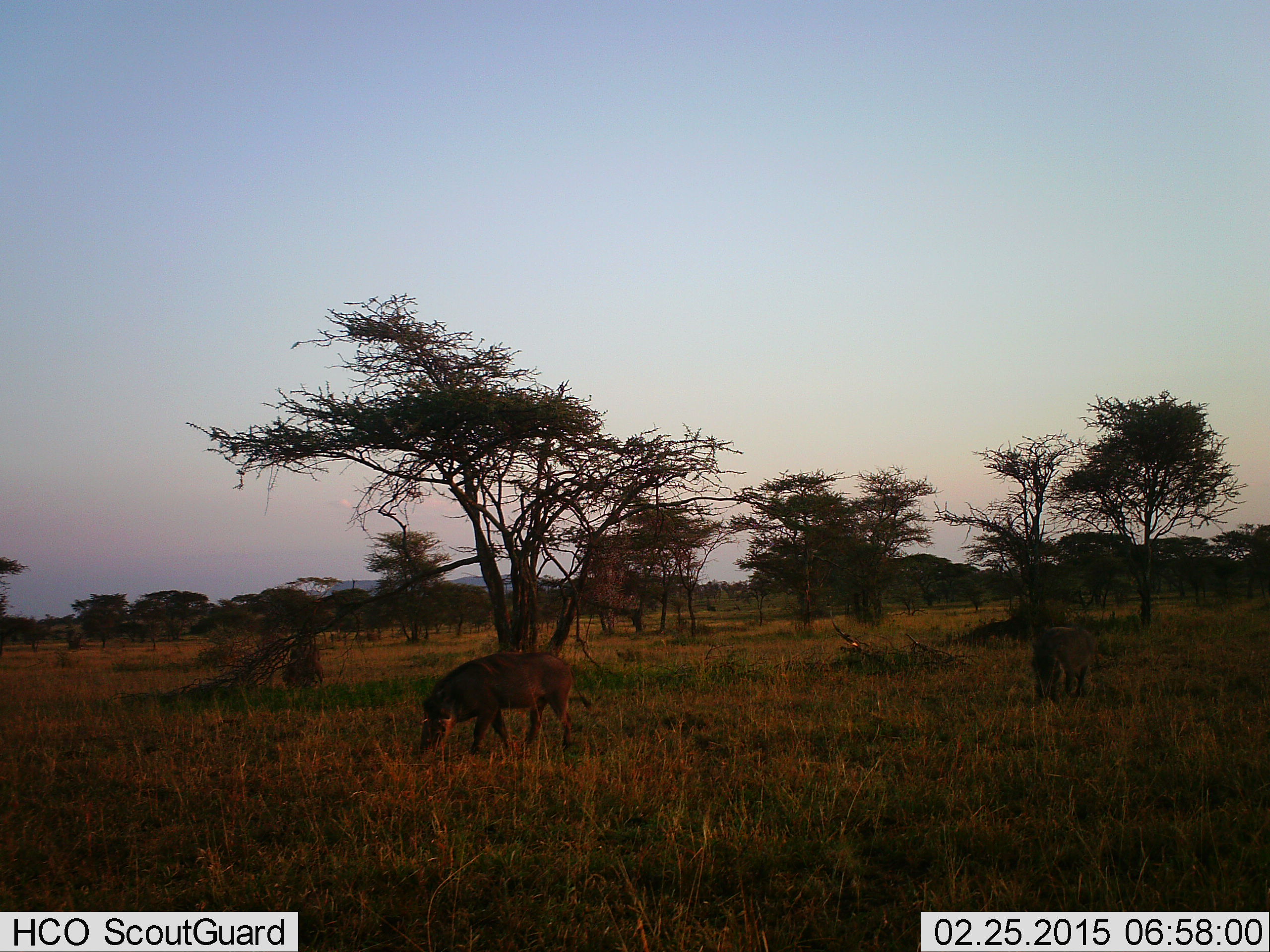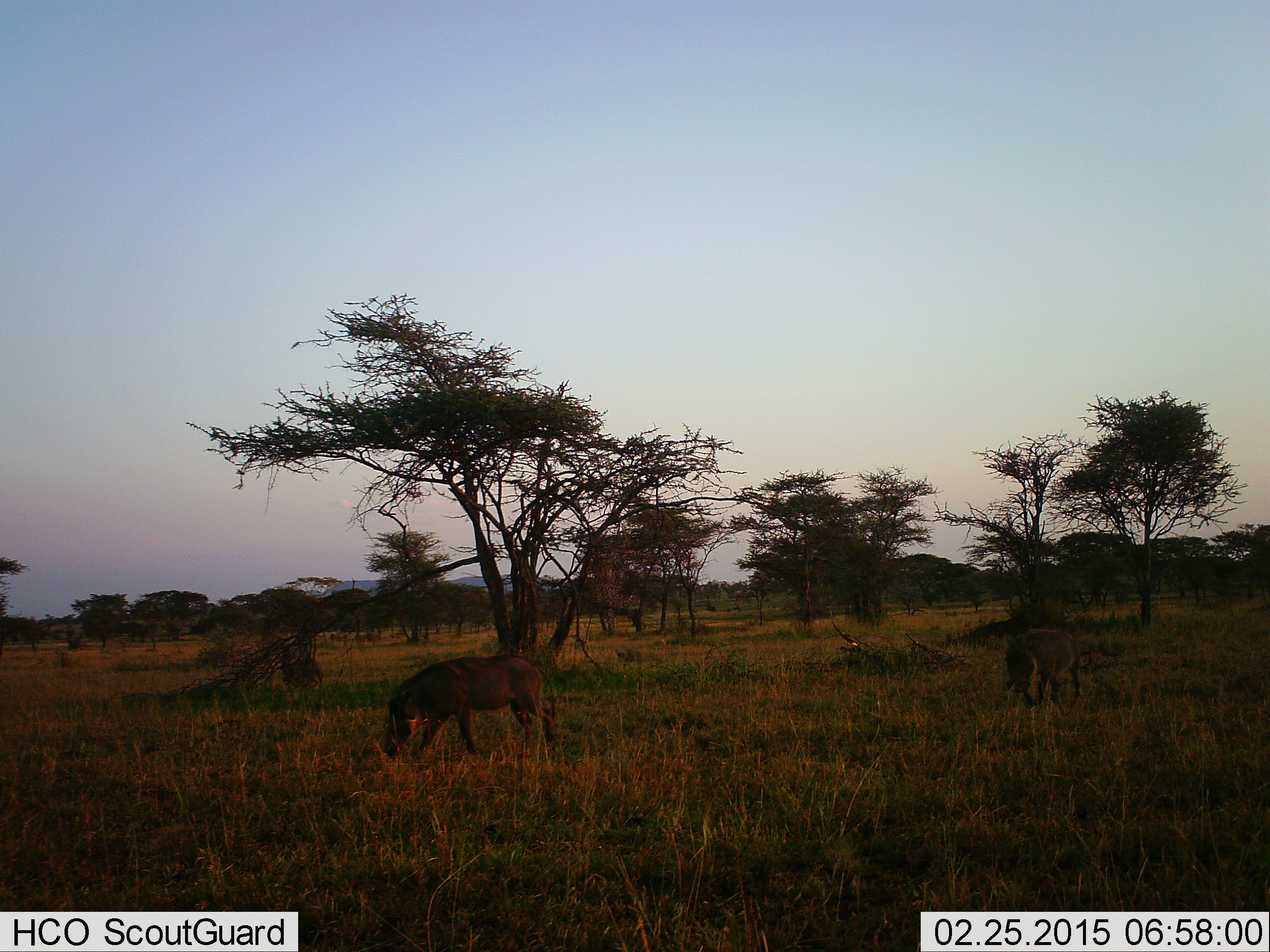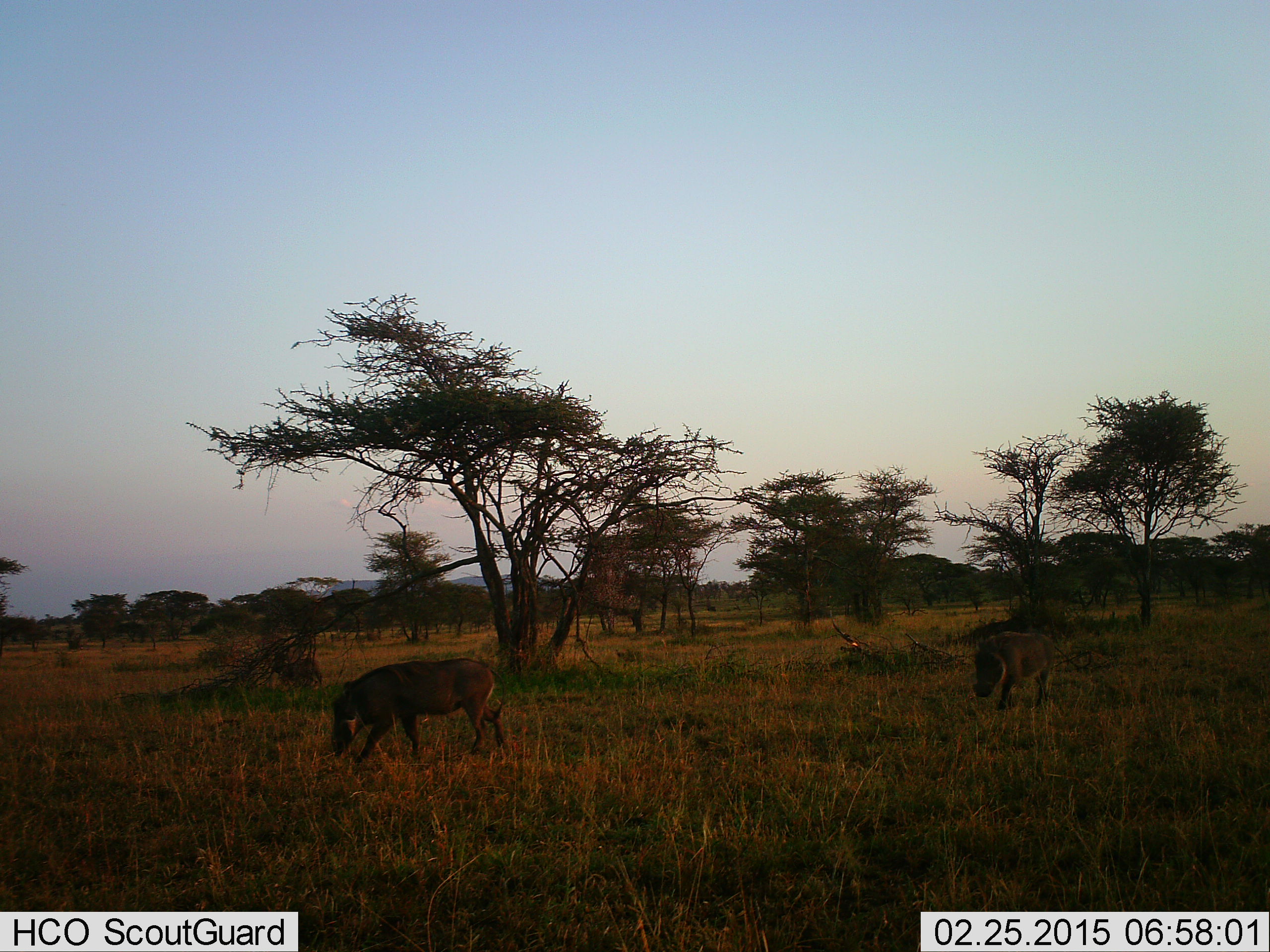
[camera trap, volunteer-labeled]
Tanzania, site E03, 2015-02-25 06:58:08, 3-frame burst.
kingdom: Animalia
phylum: Chordata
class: Mammalia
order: Artiodactyla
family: Suidae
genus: Phacochoerus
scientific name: Phacochoerus africanus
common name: warthog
Warthog (Phacochoerus africanus), count 3. Behavior (volunteer vote fractions): standing 10%, resting 0%, moving 70%, interacting 0%. Young present (vote fraction): 0%. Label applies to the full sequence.